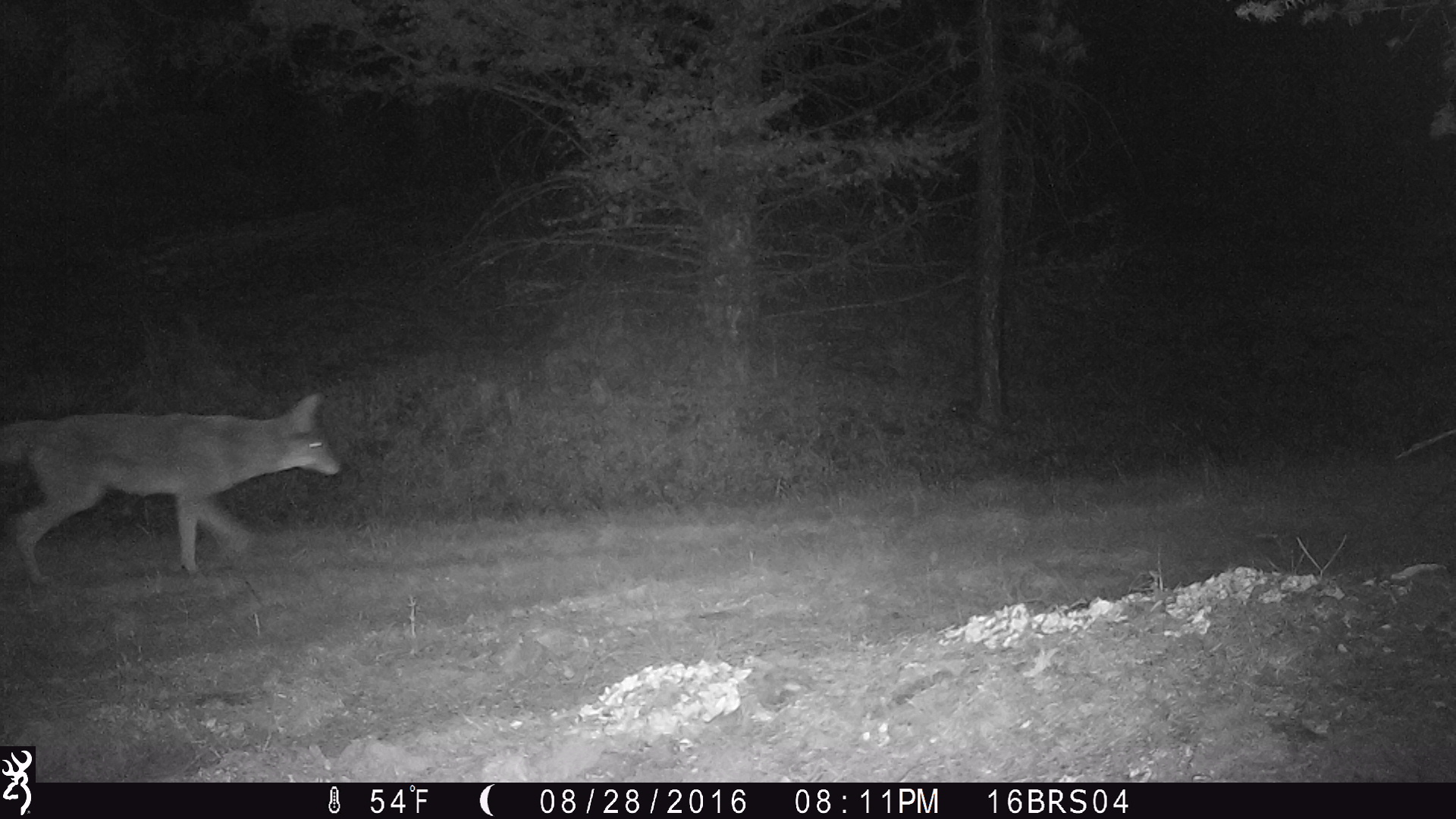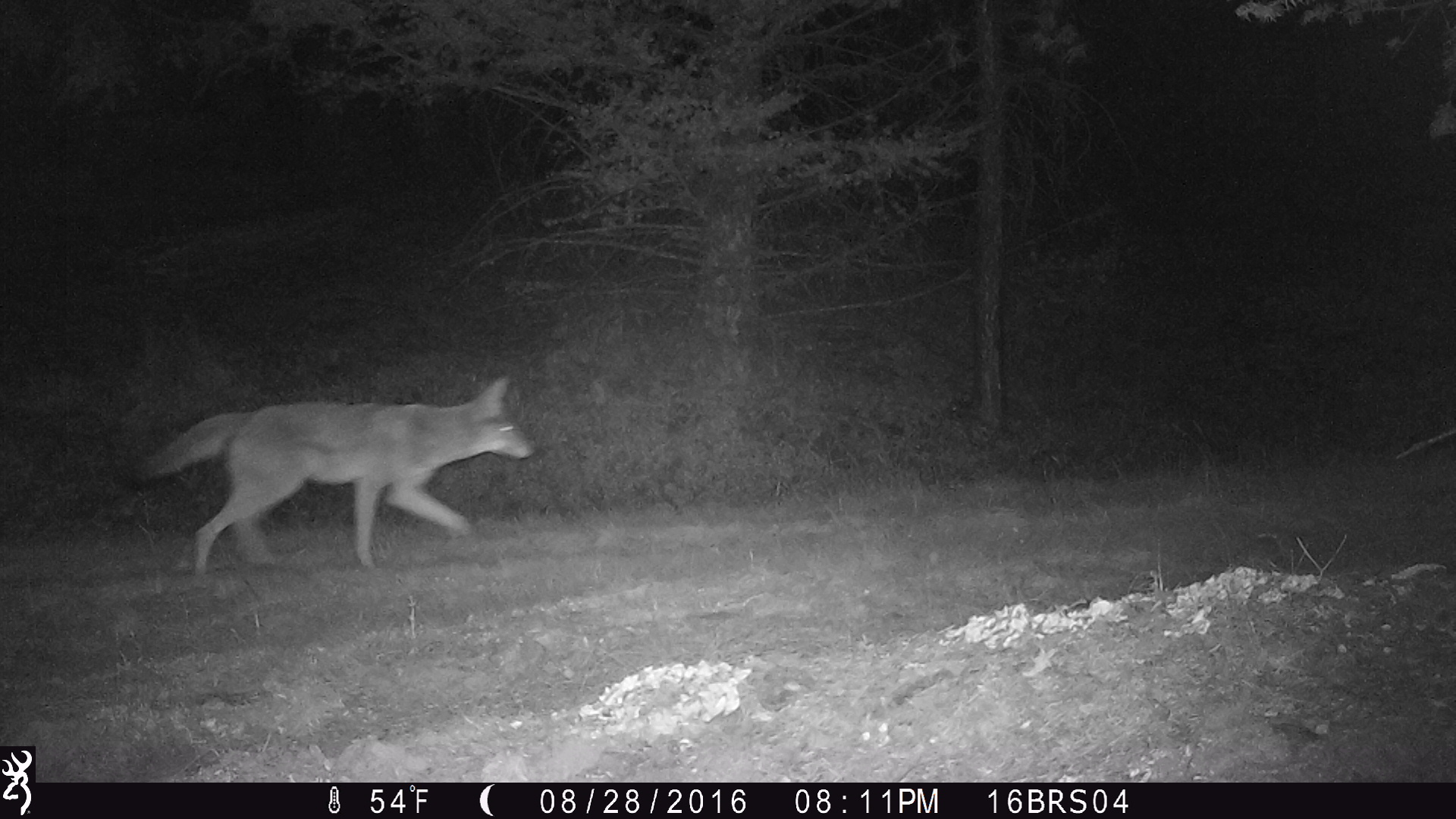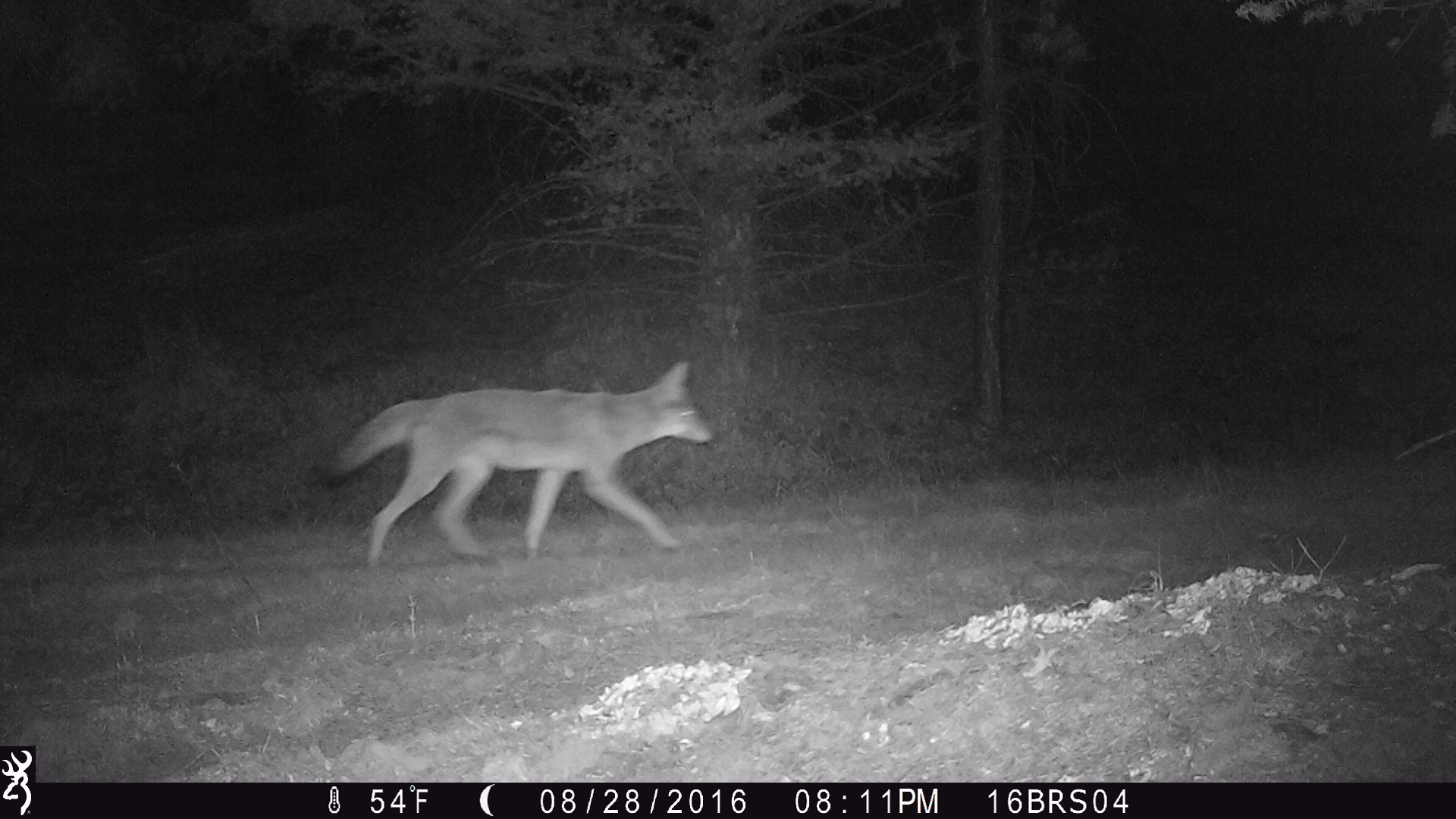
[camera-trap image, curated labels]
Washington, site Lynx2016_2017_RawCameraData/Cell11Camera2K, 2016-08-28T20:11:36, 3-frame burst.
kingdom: Animalia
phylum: Chordata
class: Mammalia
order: Carnivora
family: Canidae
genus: Canis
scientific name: Canis latrans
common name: coyote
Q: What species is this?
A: Canis latrans (coyote).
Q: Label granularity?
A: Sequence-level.